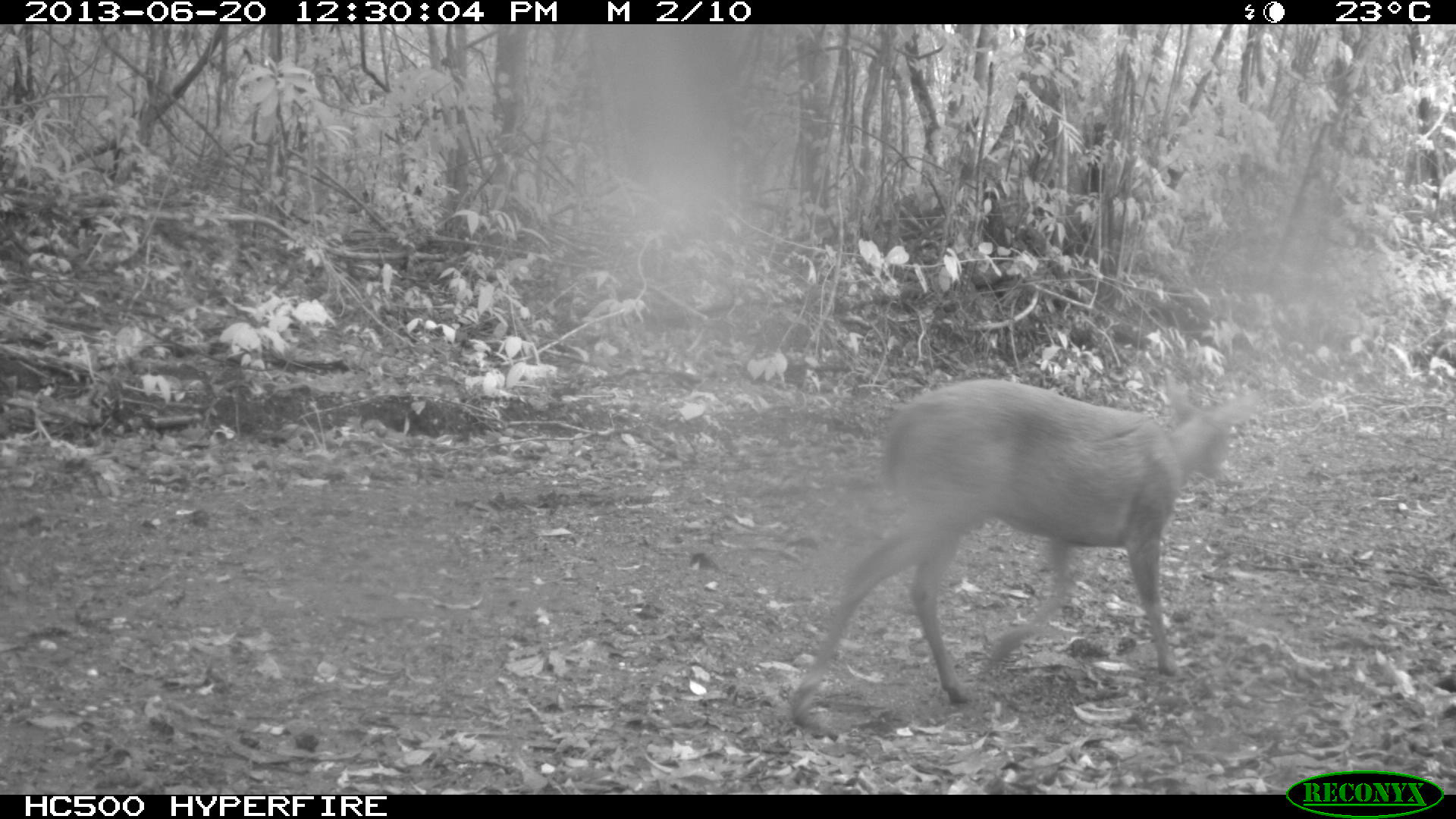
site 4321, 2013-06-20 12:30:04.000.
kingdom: Animalia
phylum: Chordata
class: Mammalia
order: Artiodactyla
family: Cervidae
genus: Mazama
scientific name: Mazama temama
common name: central american red brocket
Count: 1.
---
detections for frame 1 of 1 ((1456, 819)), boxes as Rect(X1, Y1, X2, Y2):
mazama temama: Rect(777, 376, 1252, 702)